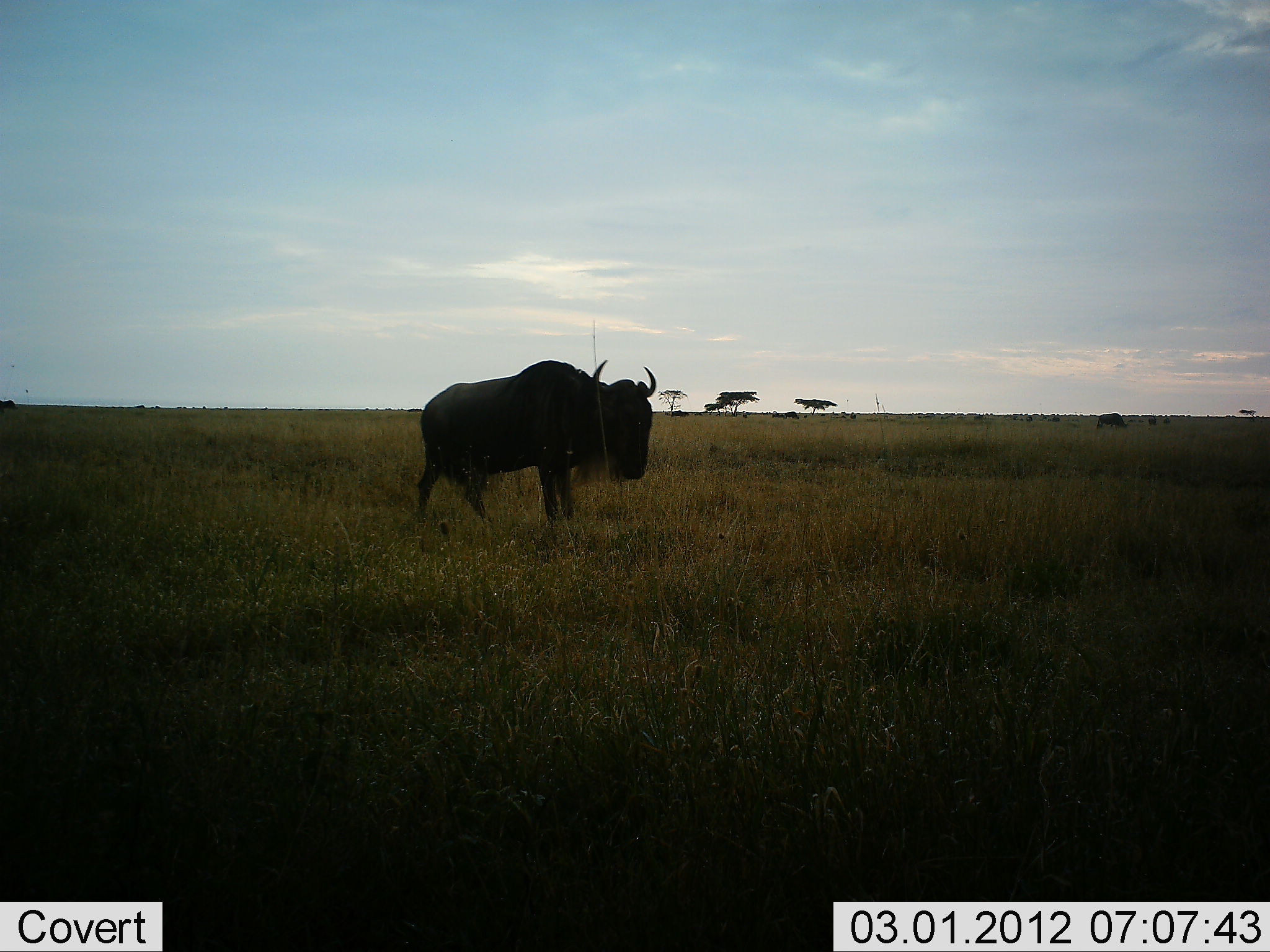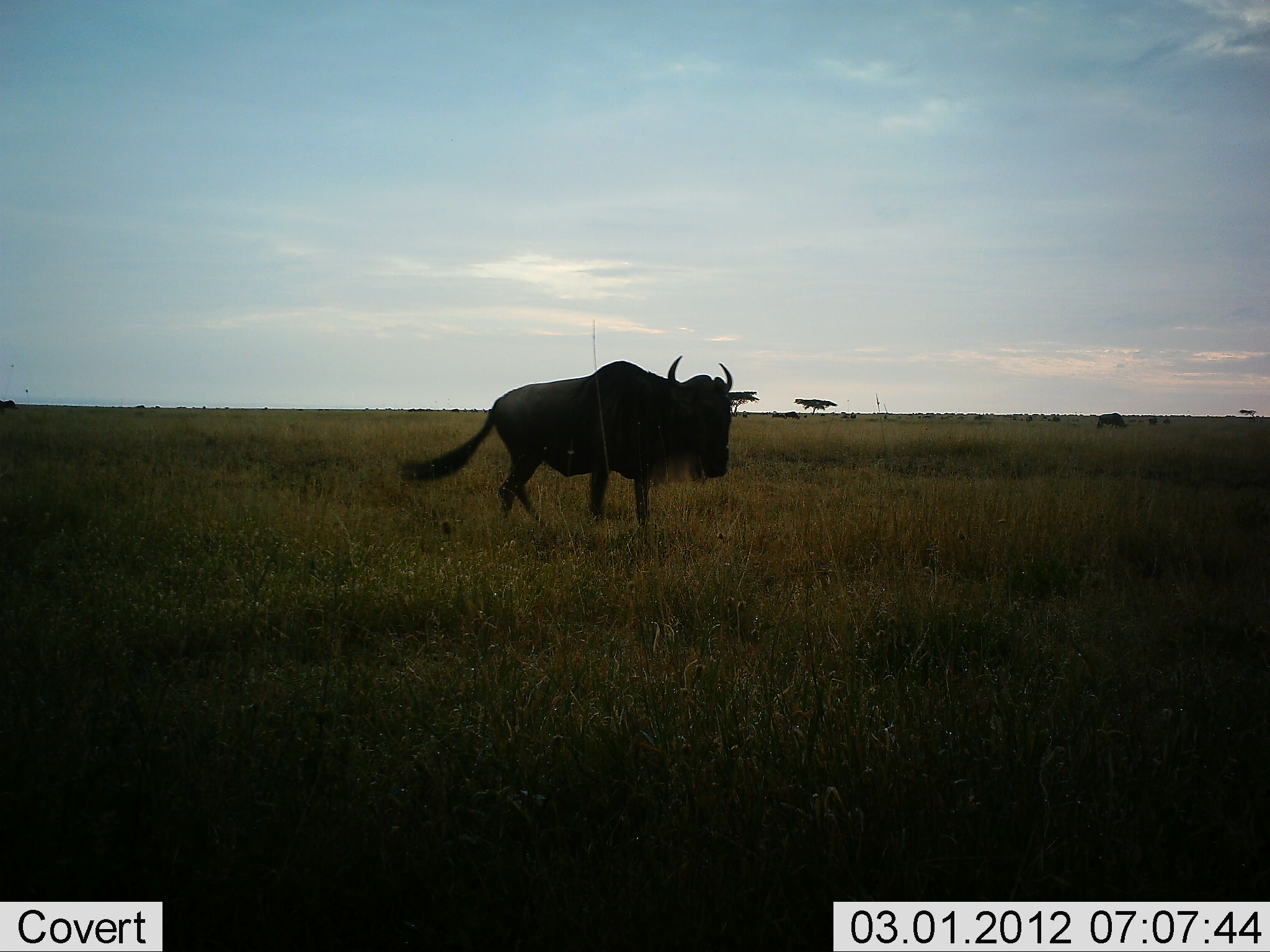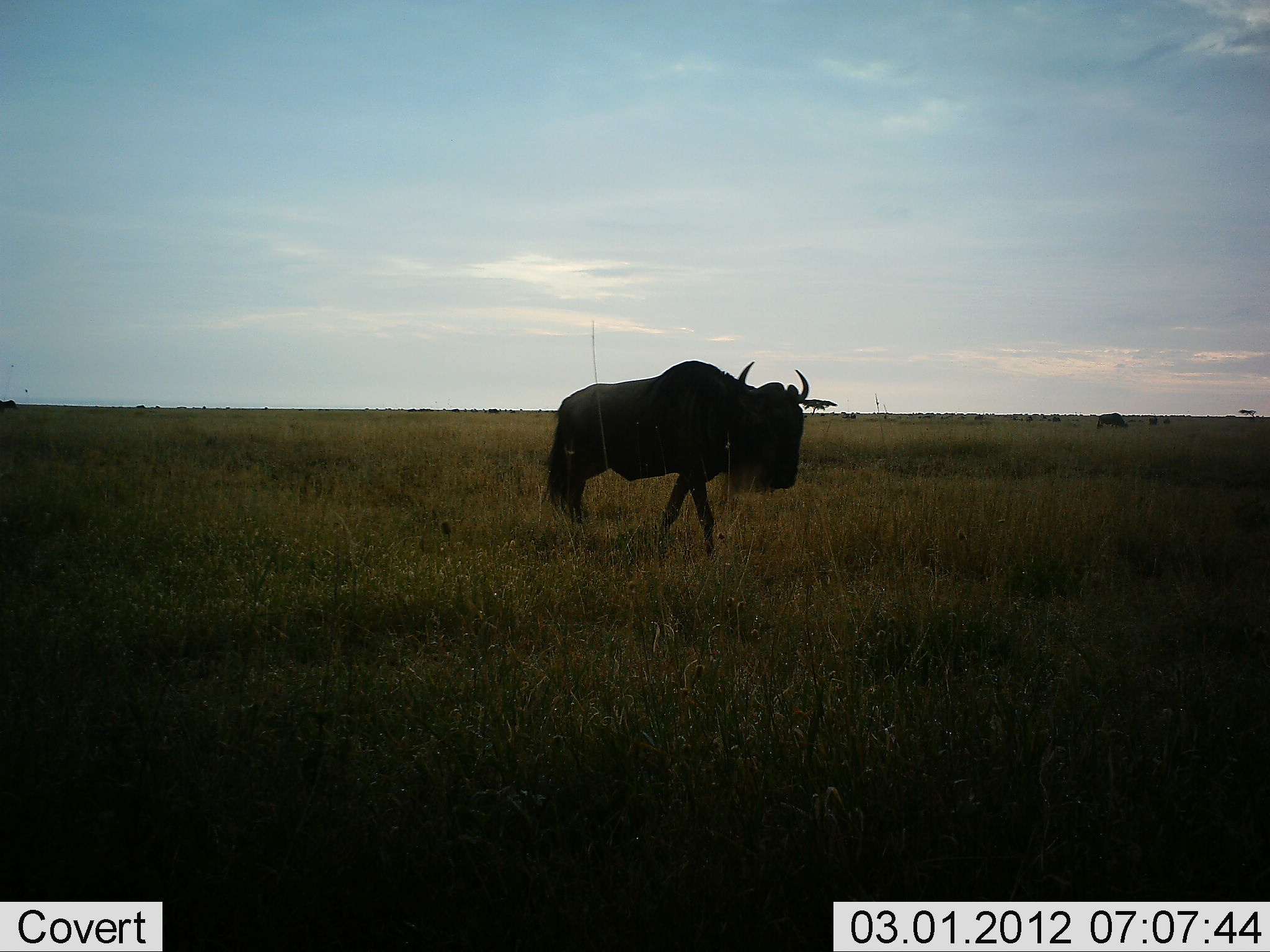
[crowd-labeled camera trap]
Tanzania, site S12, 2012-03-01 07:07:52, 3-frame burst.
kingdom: Animalia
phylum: Chordata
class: Mammalia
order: Artiodactyla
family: Bovidae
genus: Connochaetes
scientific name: Connochaetes taurinus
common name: blue wildebeest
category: wildebeest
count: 1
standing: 22%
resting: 0%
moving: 93%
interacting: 0%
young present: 0%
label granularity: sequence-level